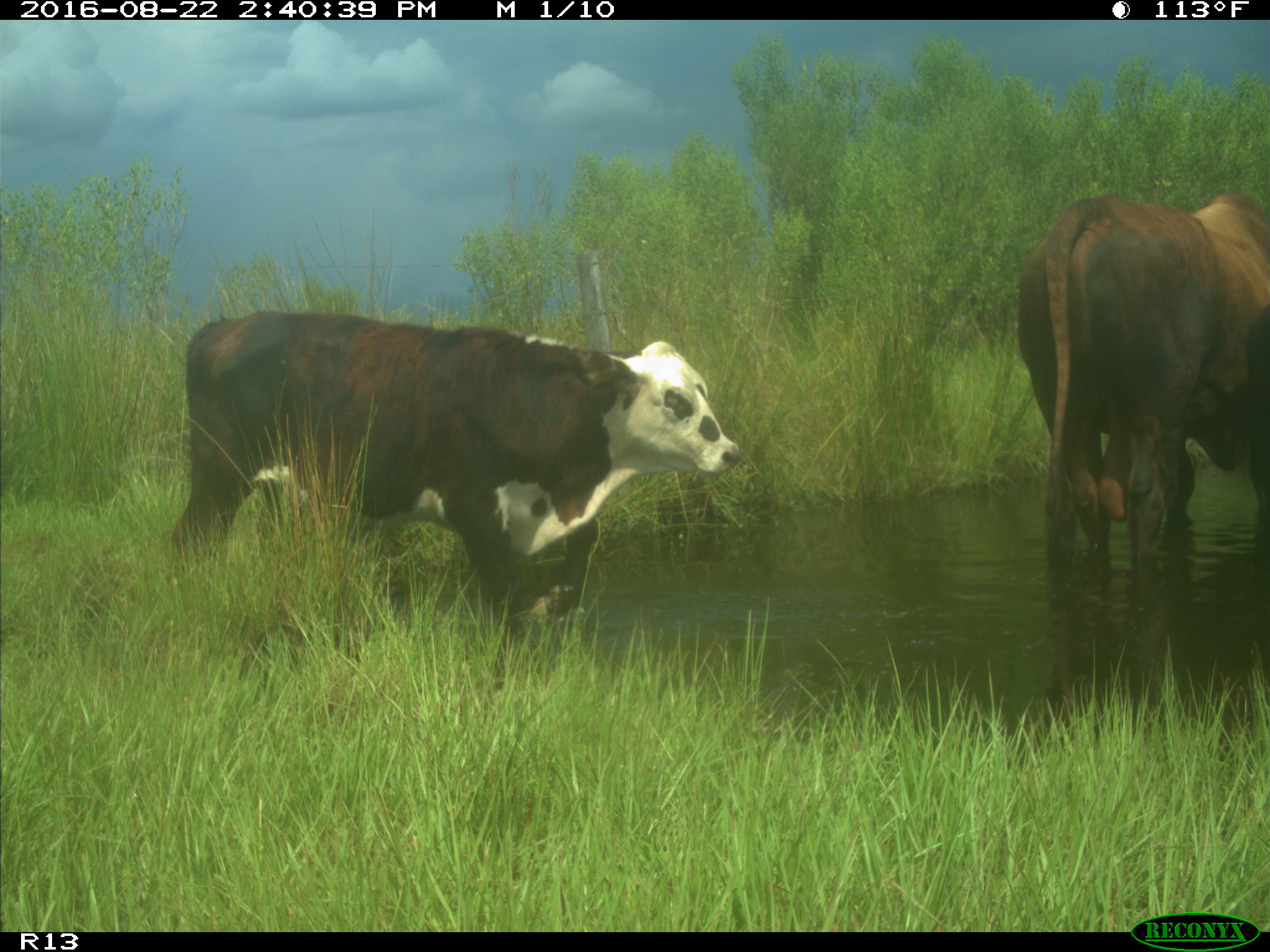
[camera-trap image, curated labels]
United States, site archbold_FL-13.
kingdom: Animalia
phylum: Chordata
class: Mammalia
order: Artiodactyla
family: Bovidae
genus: Bos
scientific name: Bos taurus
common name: domestic cow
Bos taurus (domestic cow).